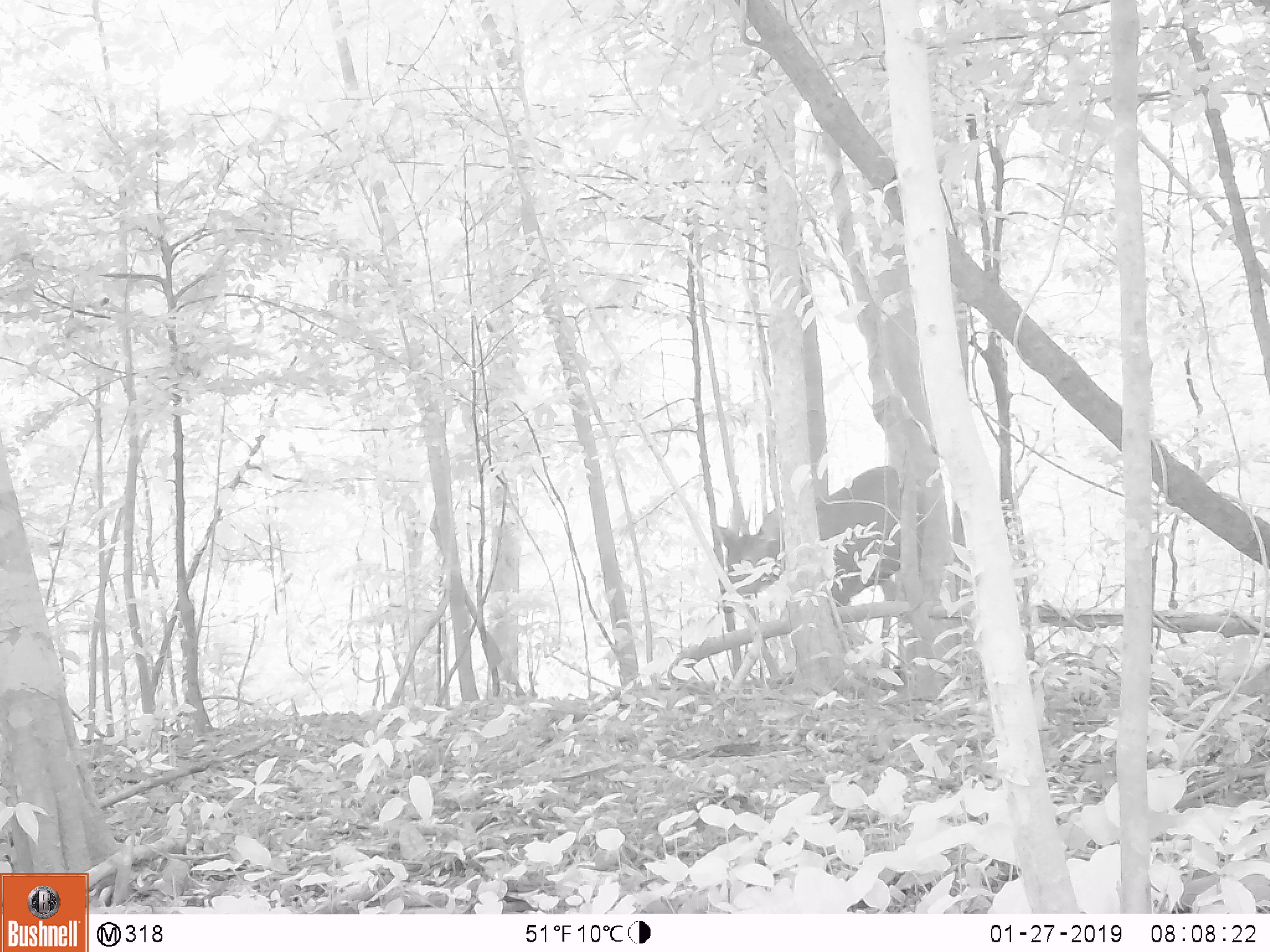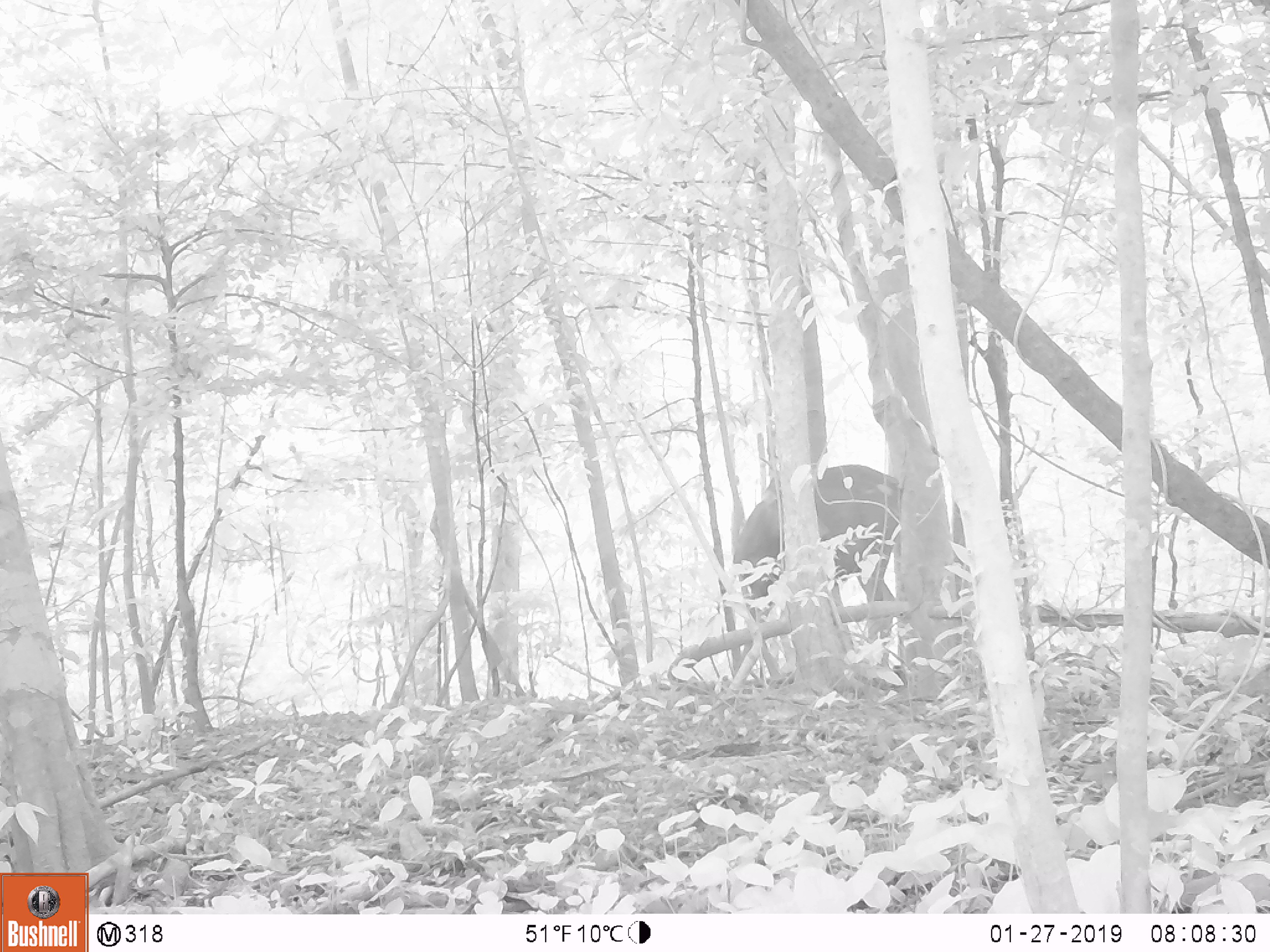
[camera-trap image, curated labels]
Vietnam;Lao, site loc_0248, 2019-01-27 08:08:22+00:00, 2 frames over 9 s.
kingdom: Animalia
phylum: Chordata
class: Mammalia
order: Artiodactyla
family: Cervidae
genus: Rusa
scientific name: Rusa unicolor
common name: sambar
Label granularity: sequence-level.